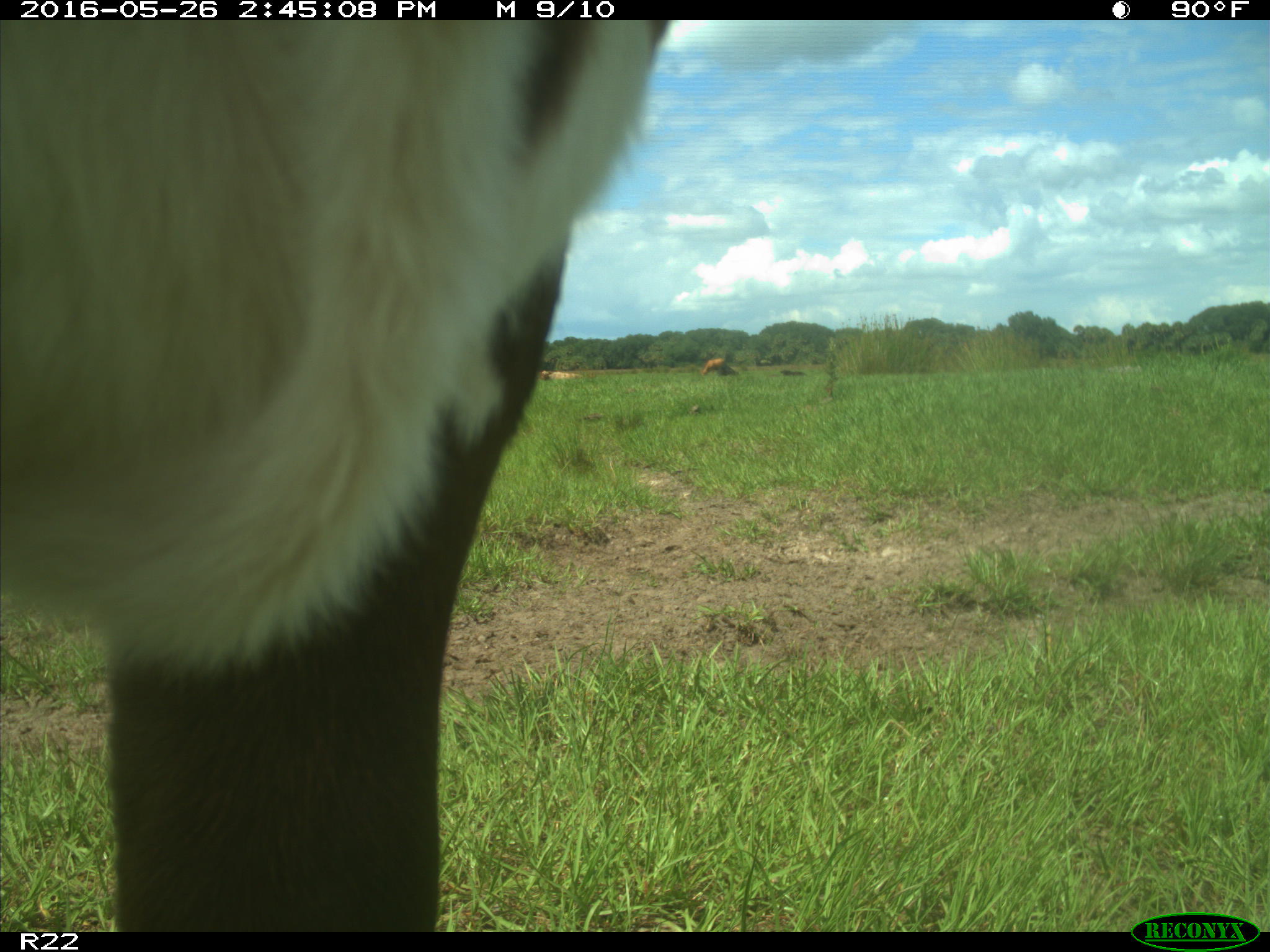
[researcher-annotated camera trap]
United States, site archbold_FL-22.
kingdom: Animalia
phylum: Chordata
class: Mammalia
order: Artiodactyla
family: Bovidae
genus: Bos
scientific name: Bos taurus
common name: domestic cow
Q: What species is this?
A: Bos taurus (domestic cow).